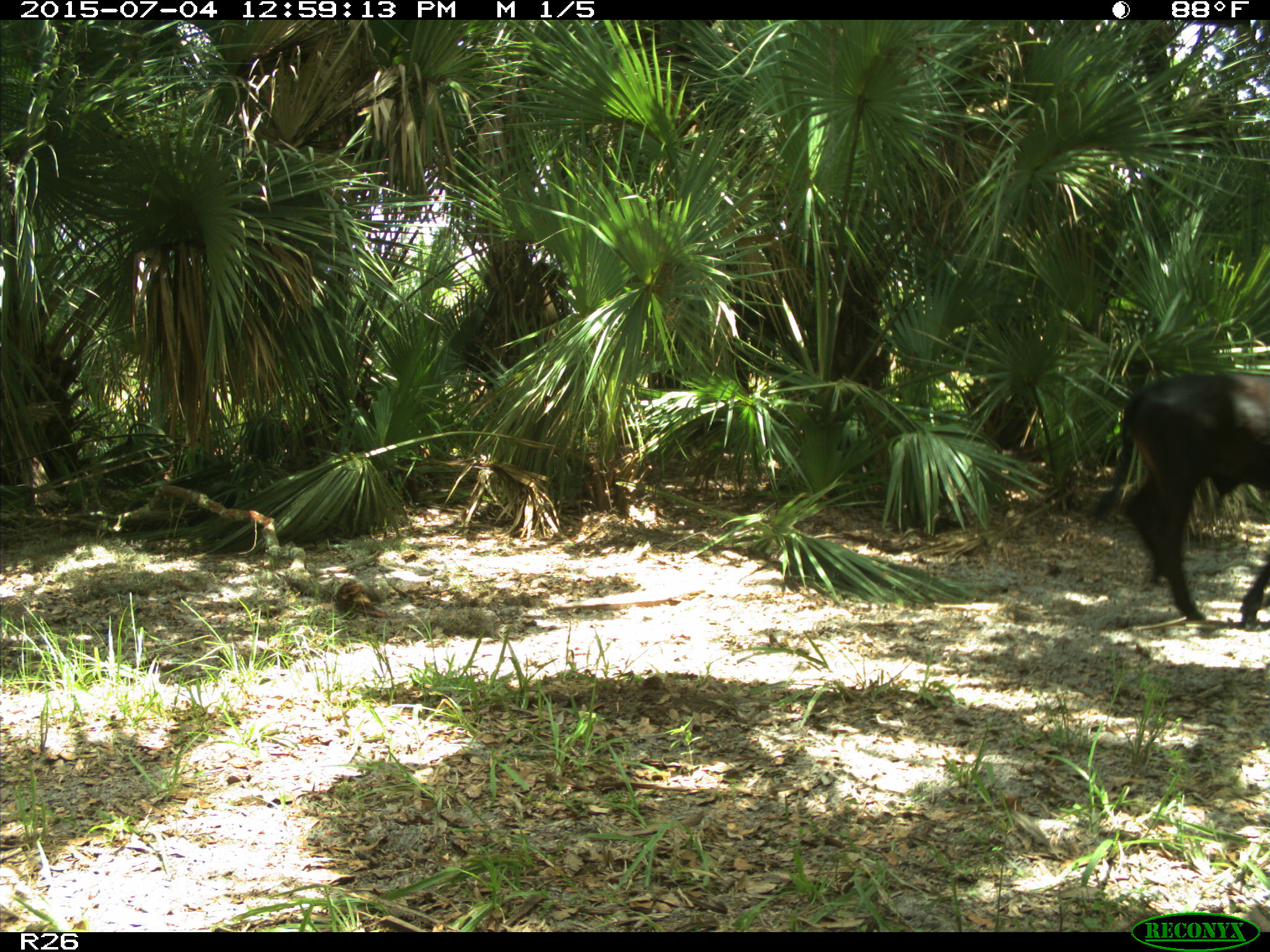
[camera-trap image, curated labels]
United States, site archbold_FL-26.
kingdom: Animalia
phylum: Chordata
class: Mammalia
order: Artiodactyla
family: Bovidae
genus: Bos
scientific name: Bos taurus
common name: domestic cow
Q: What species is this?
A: Bos taurus (domestic cow).